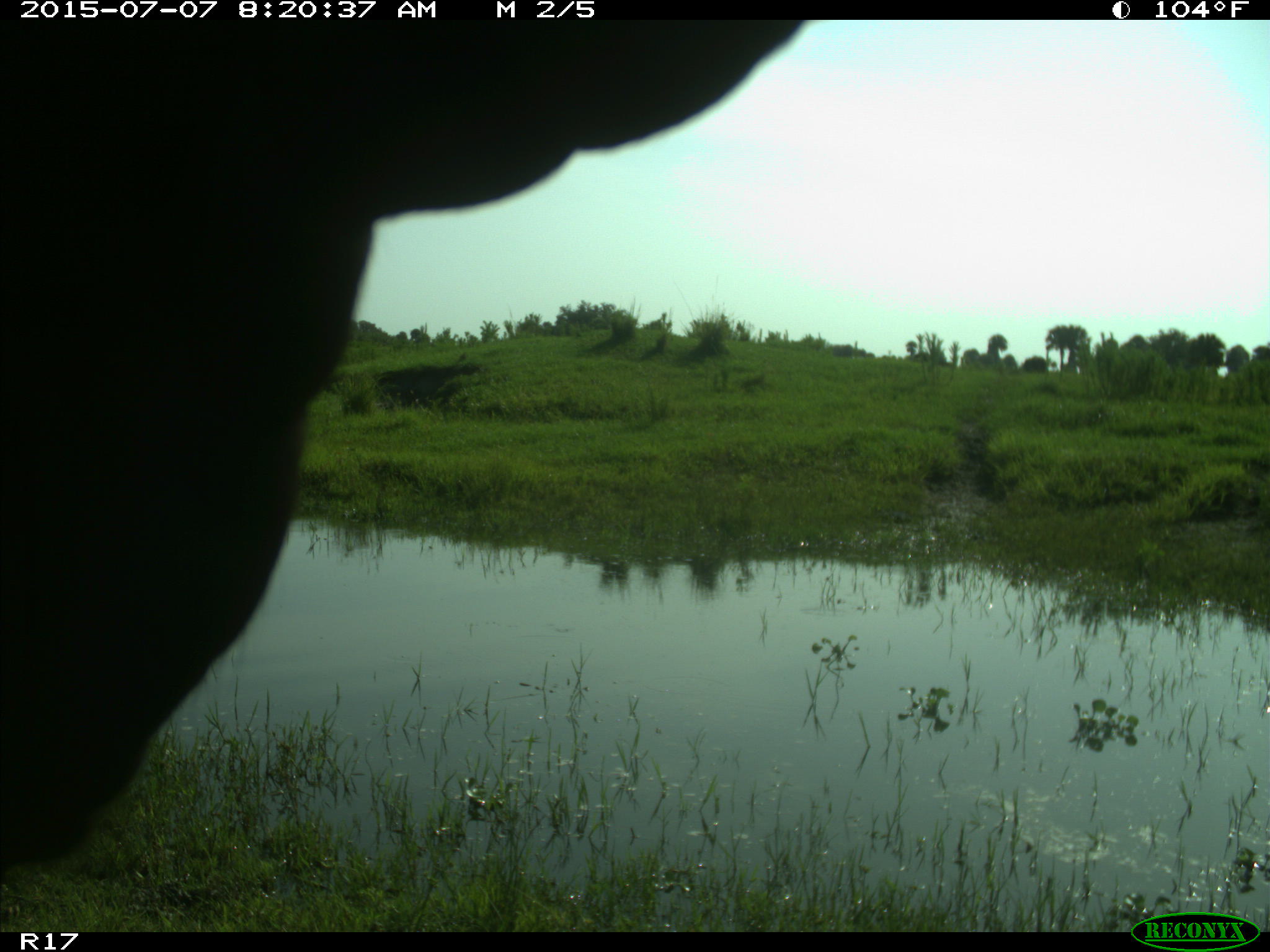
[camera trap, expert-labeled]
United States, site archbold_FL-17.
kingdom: Animalia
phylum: Chordata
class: Mammalia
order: Artiodactyla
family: Bovidae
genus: Bos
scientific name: Bos taurus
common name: domestic cow